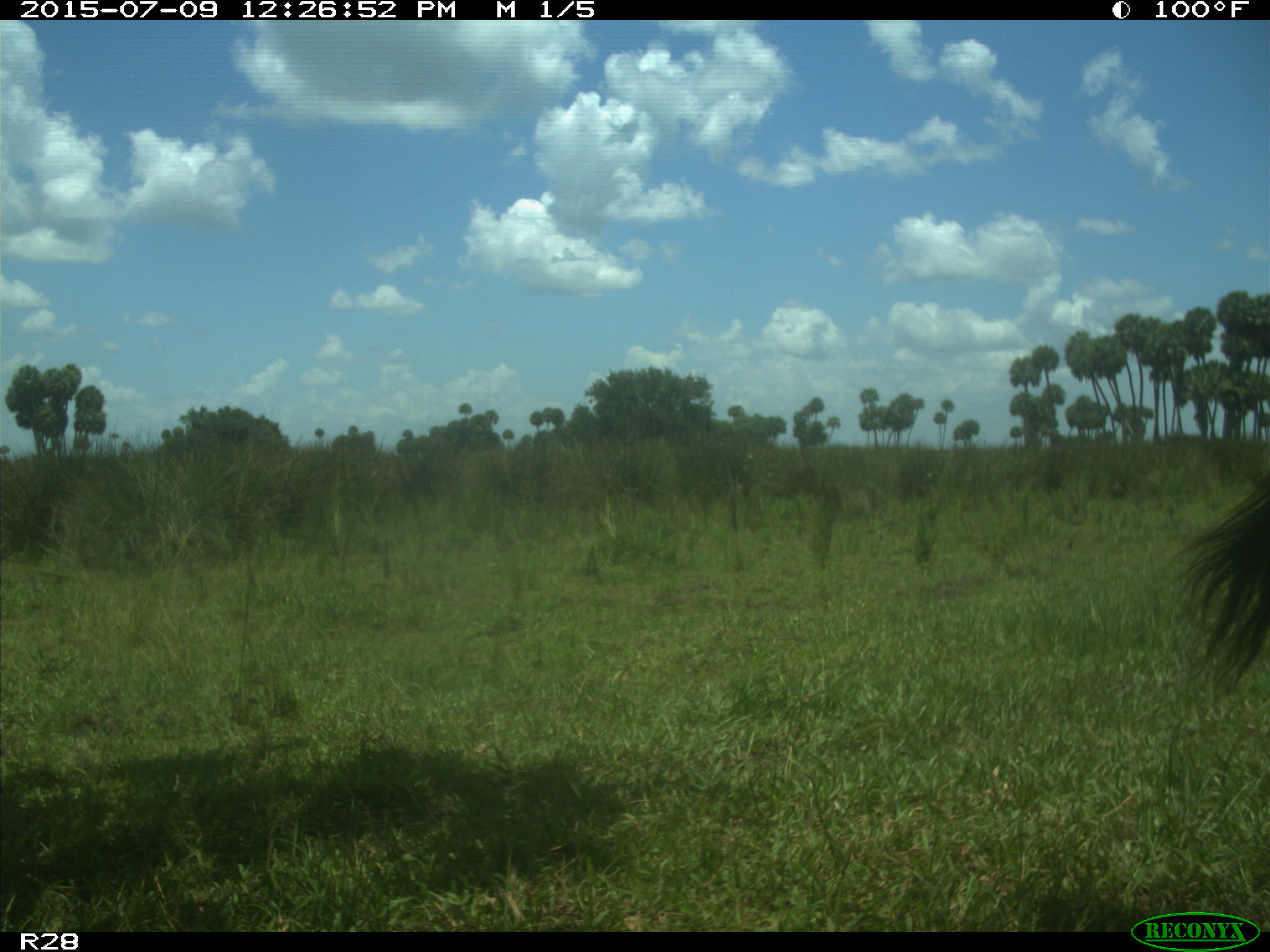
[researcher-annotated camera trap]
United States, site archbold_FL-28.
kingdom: Animalia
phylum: Chordata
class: Mammalia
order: Artiodactyla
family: Bovidae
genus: Bos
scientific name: Bos taurus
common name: domestic cow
Bos taurus (domestic cow).